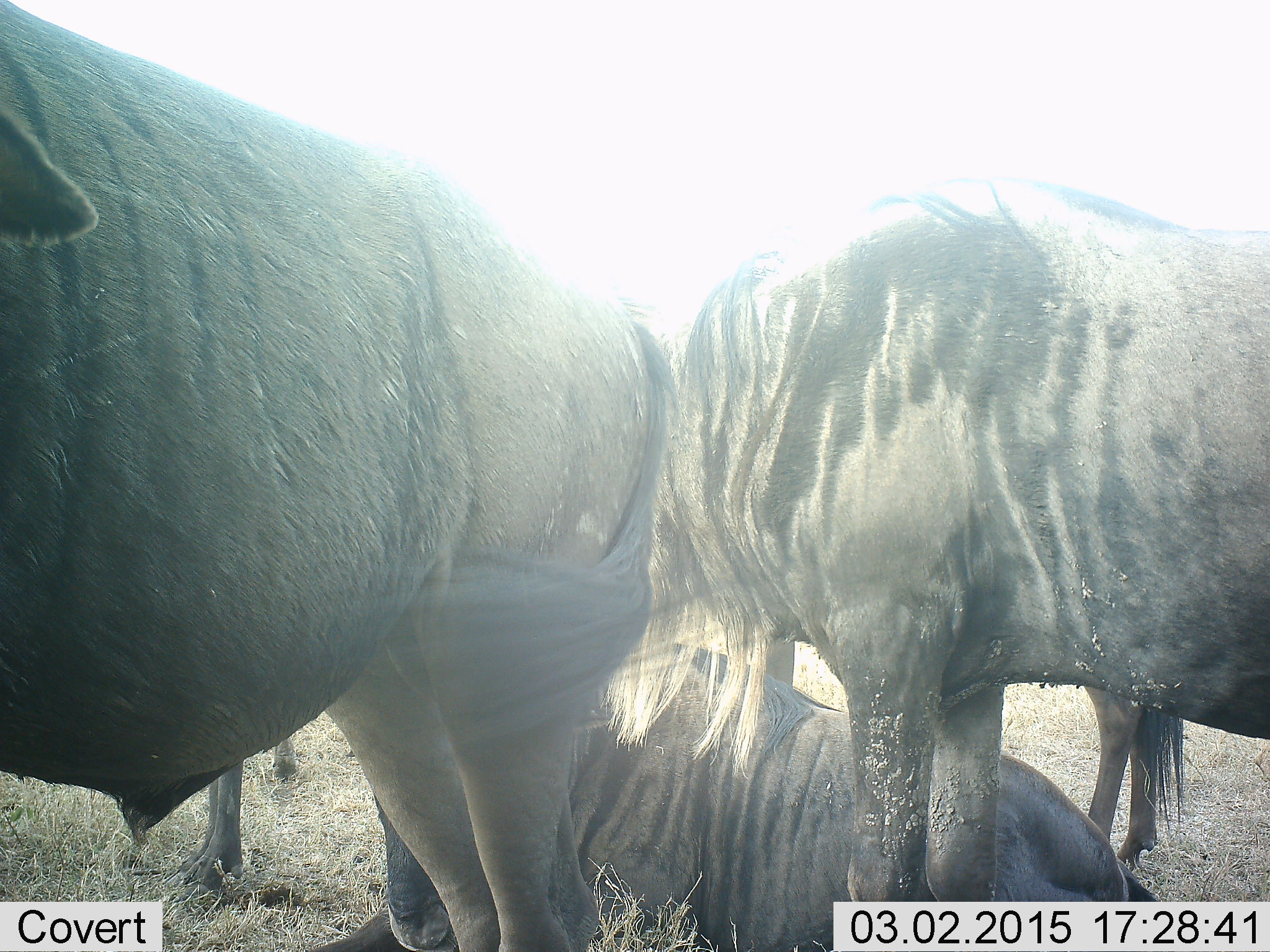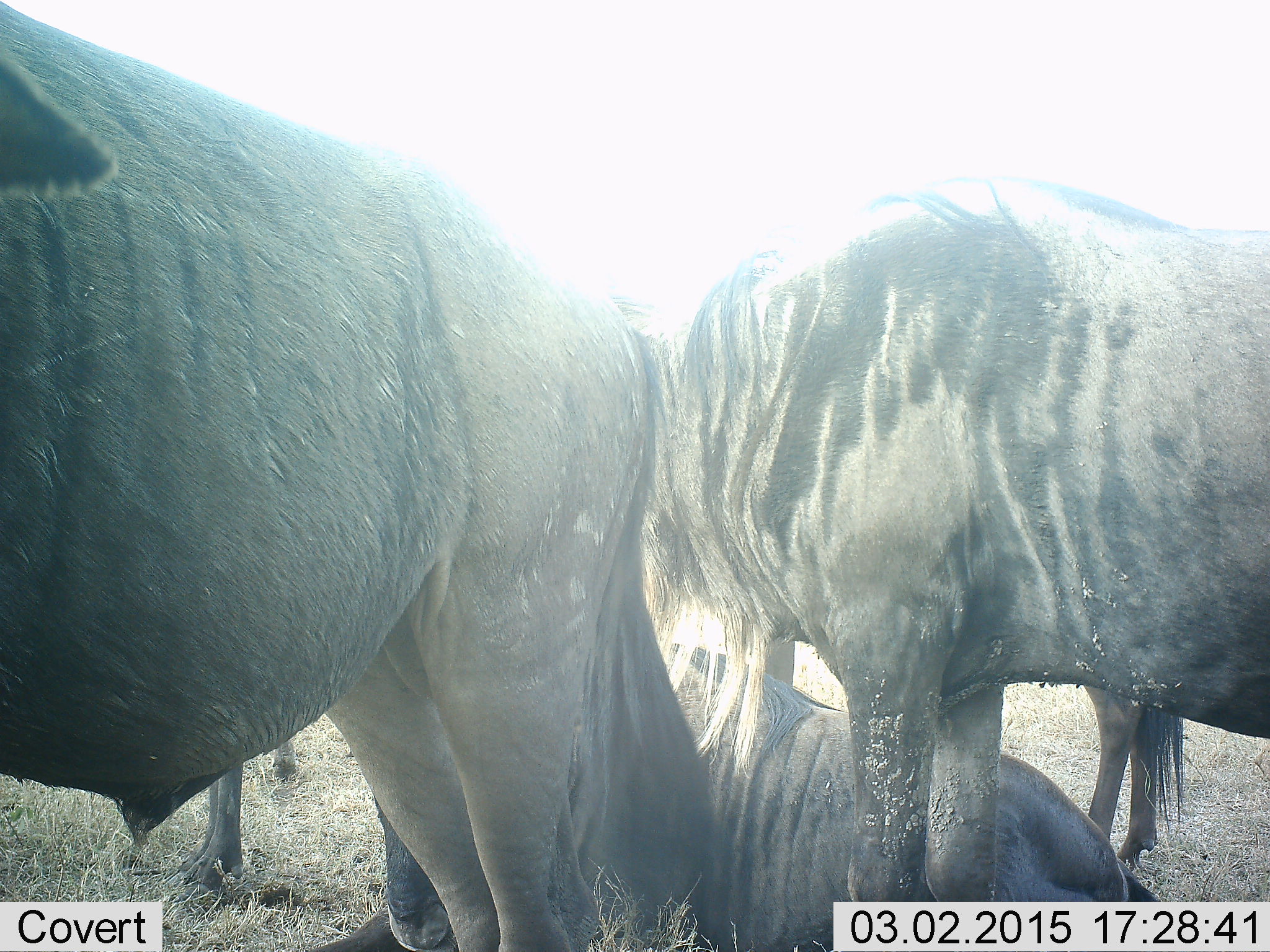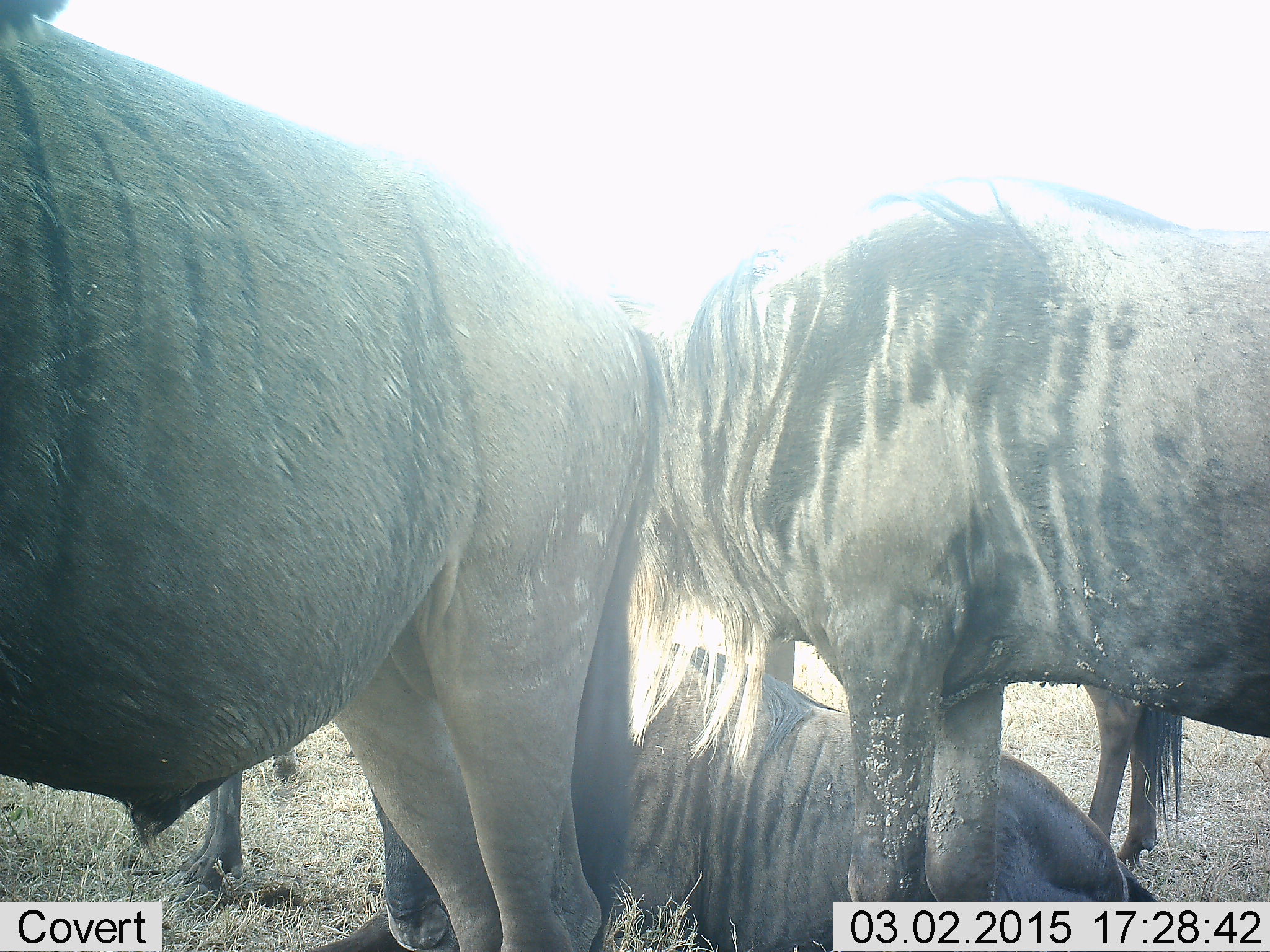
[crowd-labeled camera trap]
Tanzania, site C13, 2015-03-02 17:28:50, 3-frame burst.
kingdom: Animalia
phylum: Chordata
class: Mammalia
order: Artiodactyla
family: Bovidae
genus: Connochaetes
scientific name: Connochaetes taurinus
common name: blue wildebeest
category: wildebeest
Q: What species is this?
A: Wildebeest (blue wildebeest) (Connochaetes taurinus).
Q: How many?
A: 4.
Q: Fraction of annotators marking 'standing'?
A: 80%.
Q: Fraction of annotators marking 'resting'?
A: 100%.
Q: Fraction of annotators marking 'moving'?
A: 10%.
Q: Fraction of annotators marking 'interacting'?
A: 20%.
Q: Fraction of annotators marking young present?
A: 10%.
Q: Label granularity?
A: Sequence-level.